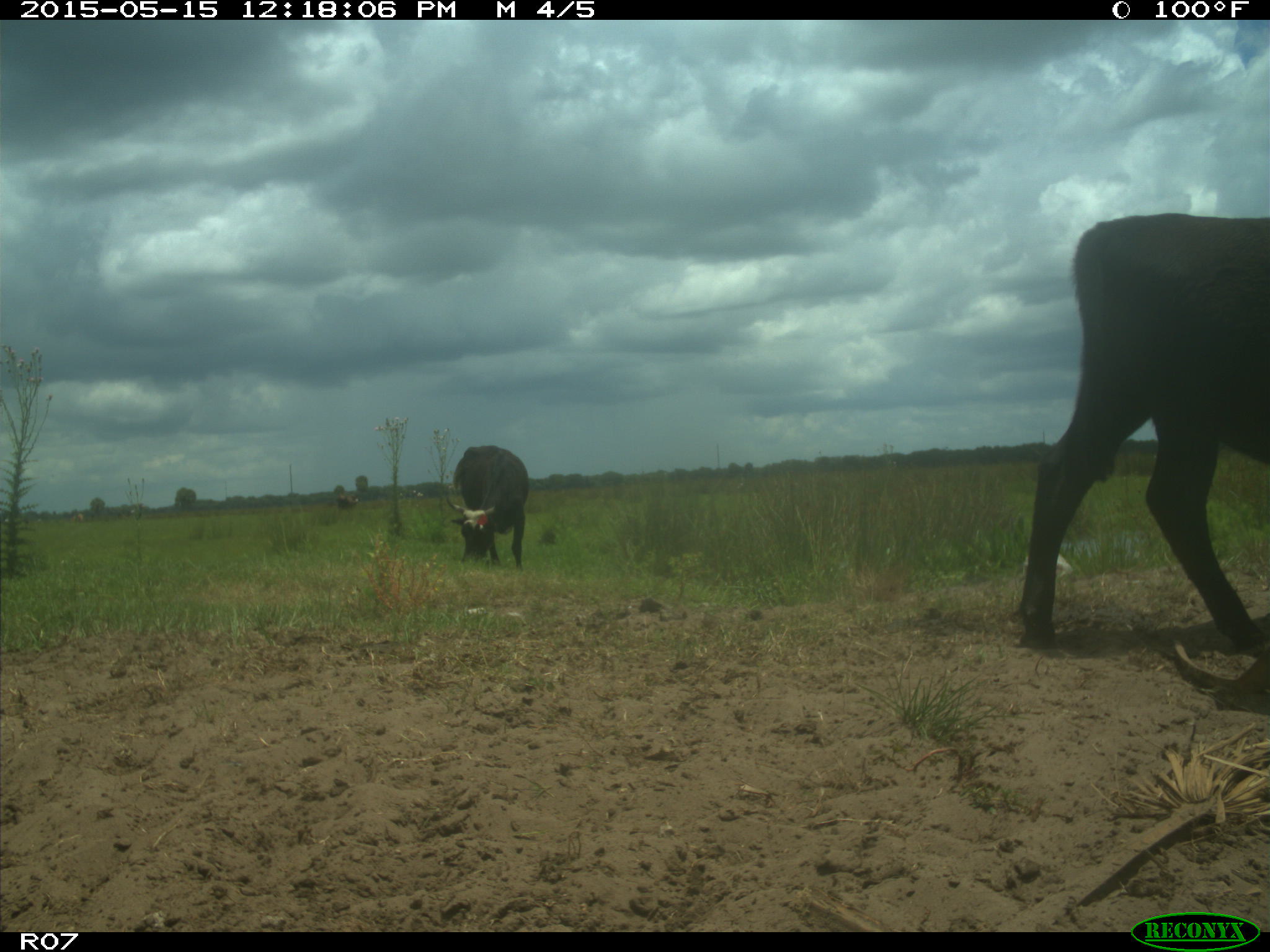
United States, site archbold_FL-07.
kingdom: Animalia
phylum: Chordata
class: Mammalia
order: Artiodactyla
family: Bovidae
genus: Bos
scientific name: Bos taurus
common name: domestic cow